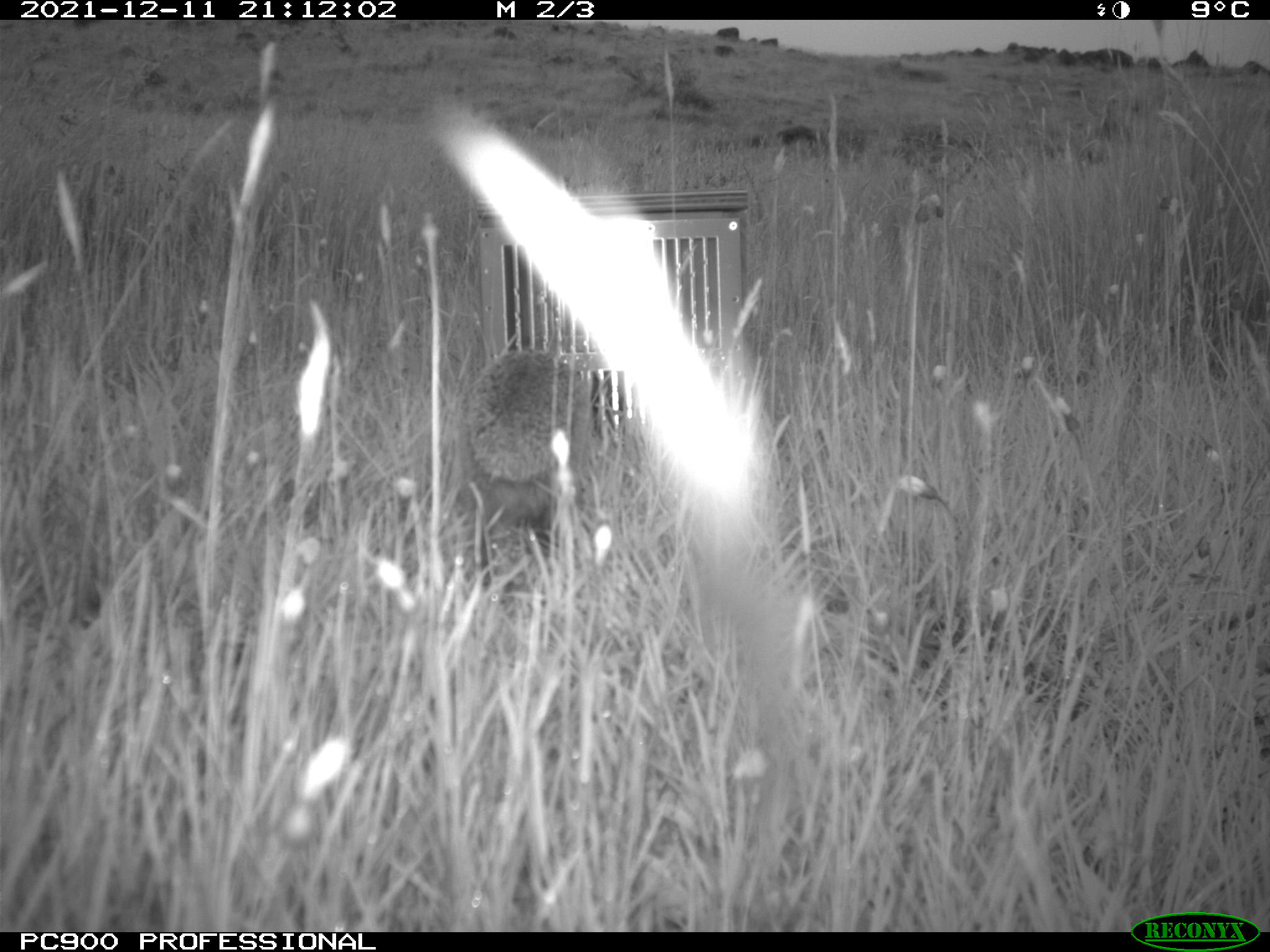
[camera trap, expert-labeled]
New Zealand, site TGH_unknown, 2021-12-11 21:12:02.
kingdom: Animalia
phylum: Chordata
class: Mammalia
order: Eulipotyphla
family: Erinaceidae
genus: Erinaceus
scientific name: Erinaceus europaeus europaeus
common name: european hedgehog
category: hedgehog